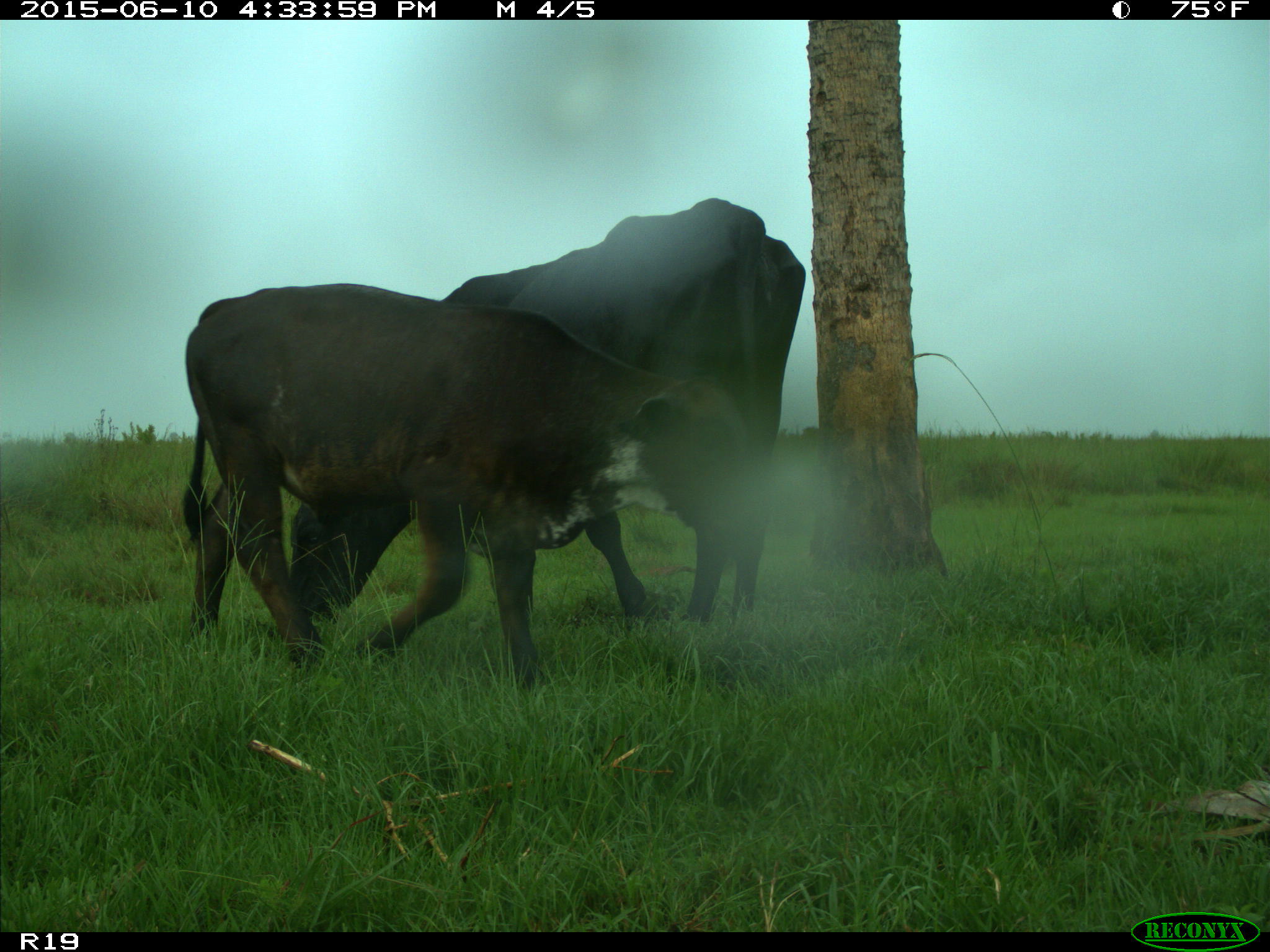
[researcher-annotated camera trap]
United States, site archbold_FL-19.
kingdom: Animalia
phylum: Chordata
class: Mammalia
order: Artiodactyla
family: Bovidae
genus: Bos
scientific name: Bos taurus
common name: domestic cow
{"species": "Bos taurus (domestic cow)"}